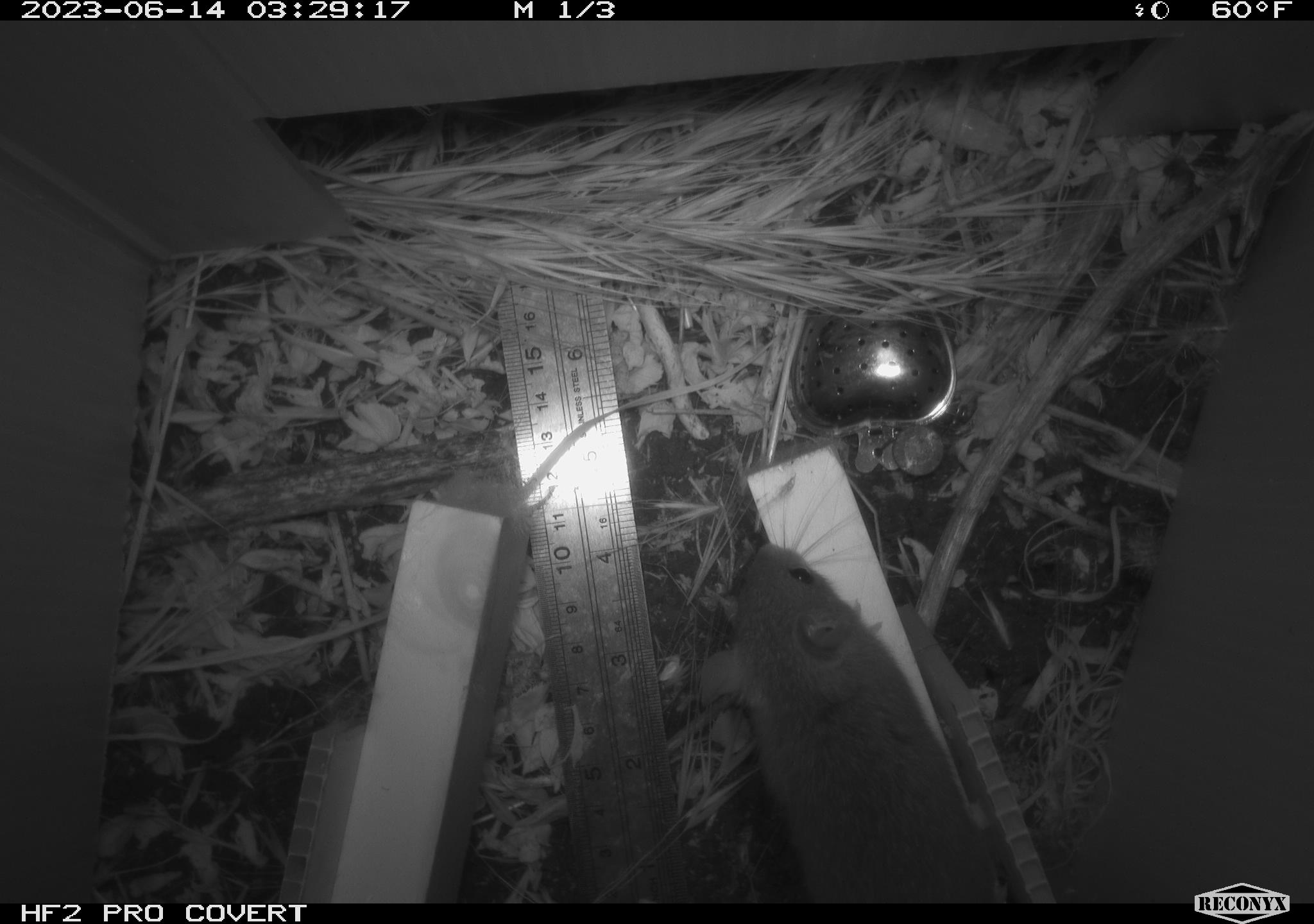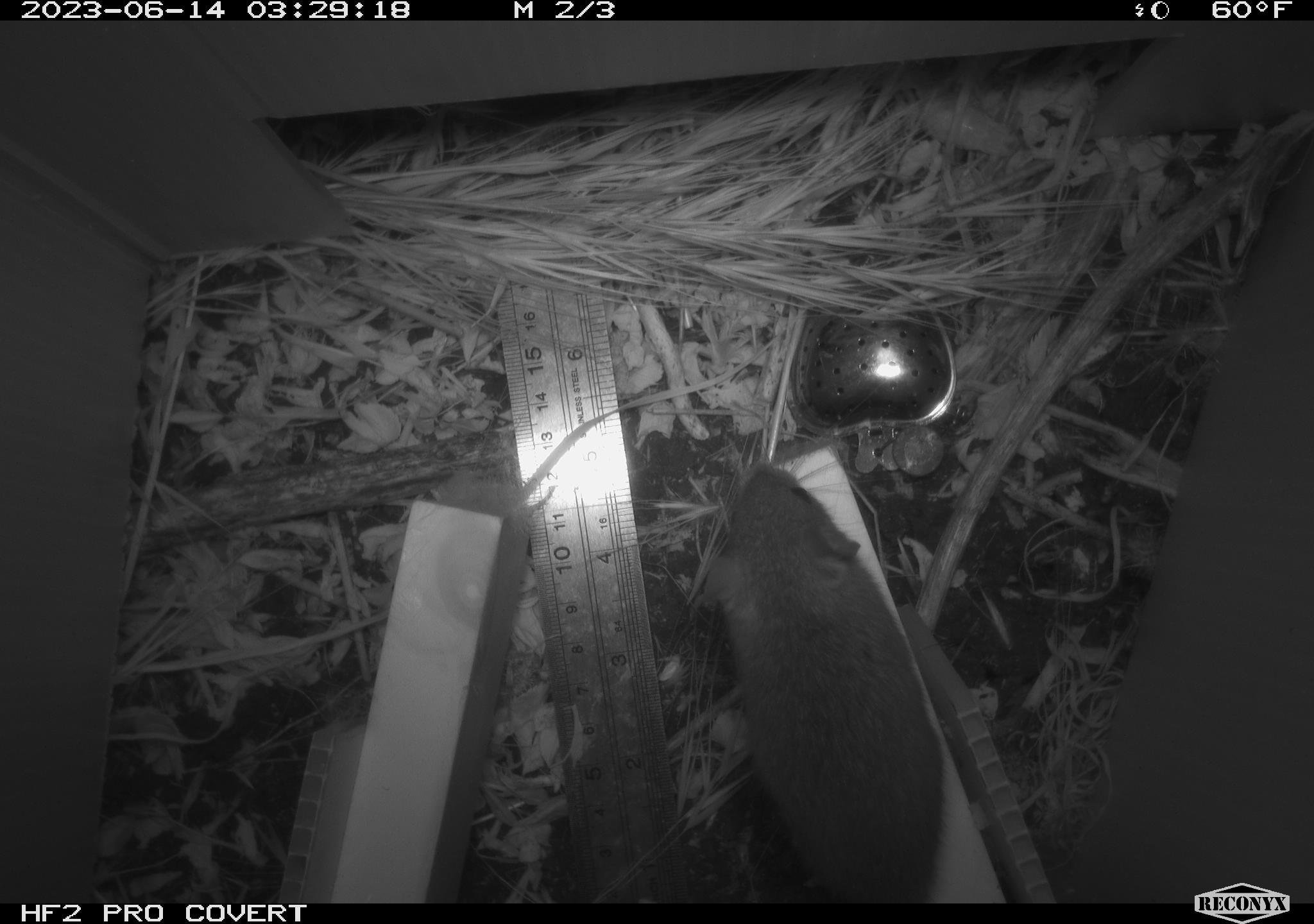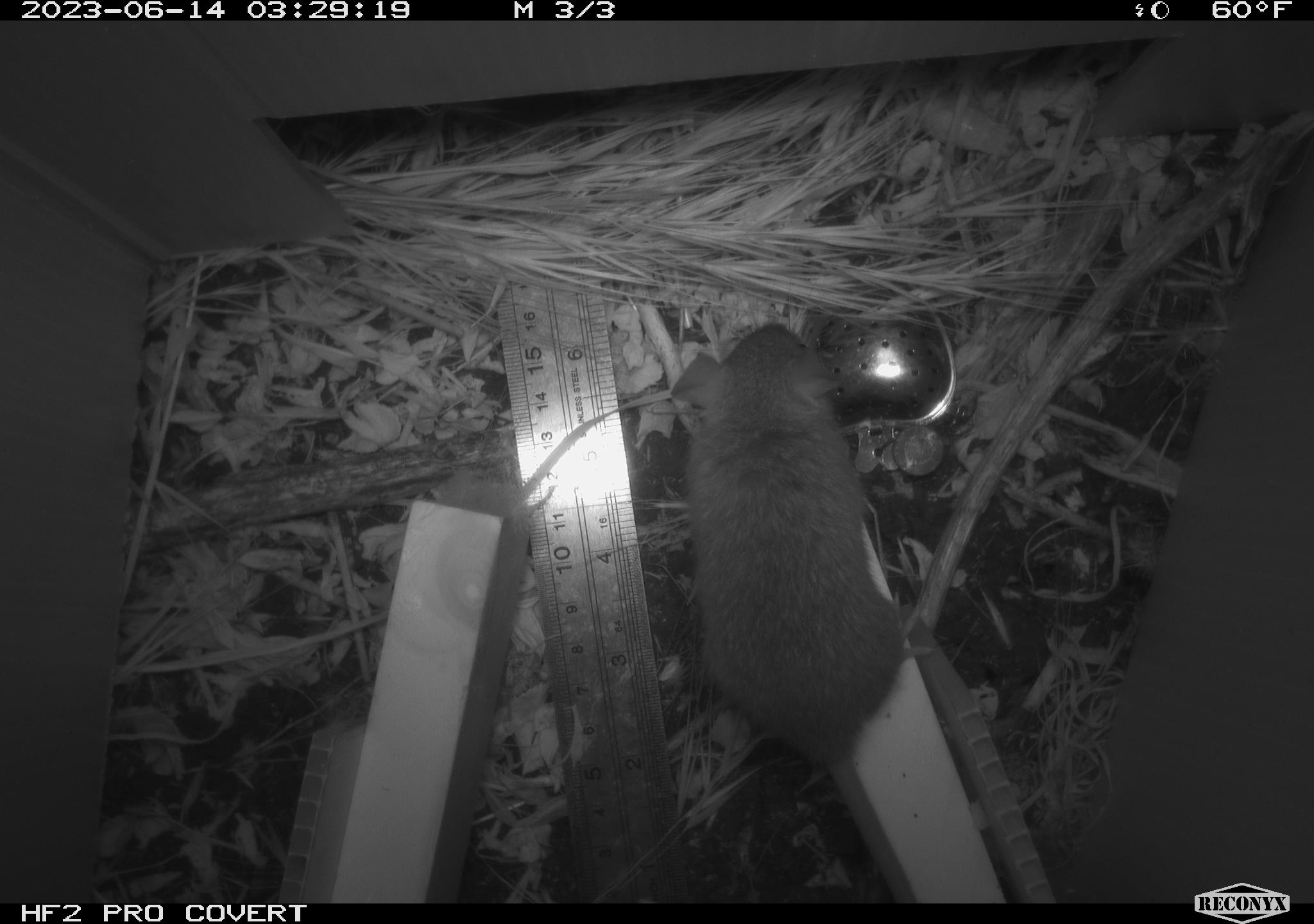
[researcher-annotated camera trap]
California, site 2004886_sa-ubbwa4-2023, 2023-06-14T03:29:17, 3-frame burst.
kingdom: Animalia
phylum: Chordata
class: Mammalia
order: Rodentia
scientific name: Rodentia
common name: mouse species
Mouse species (Rodentia).